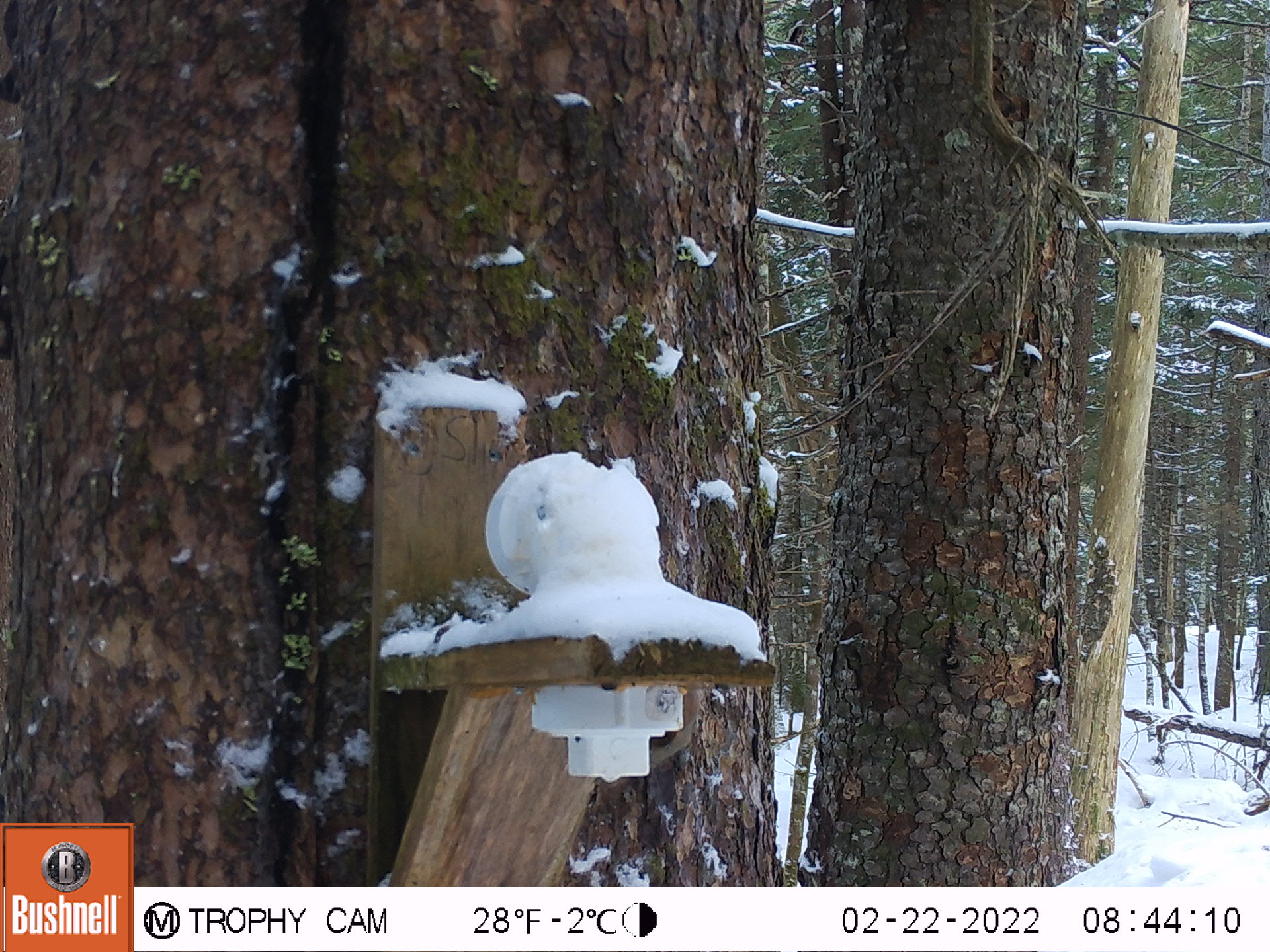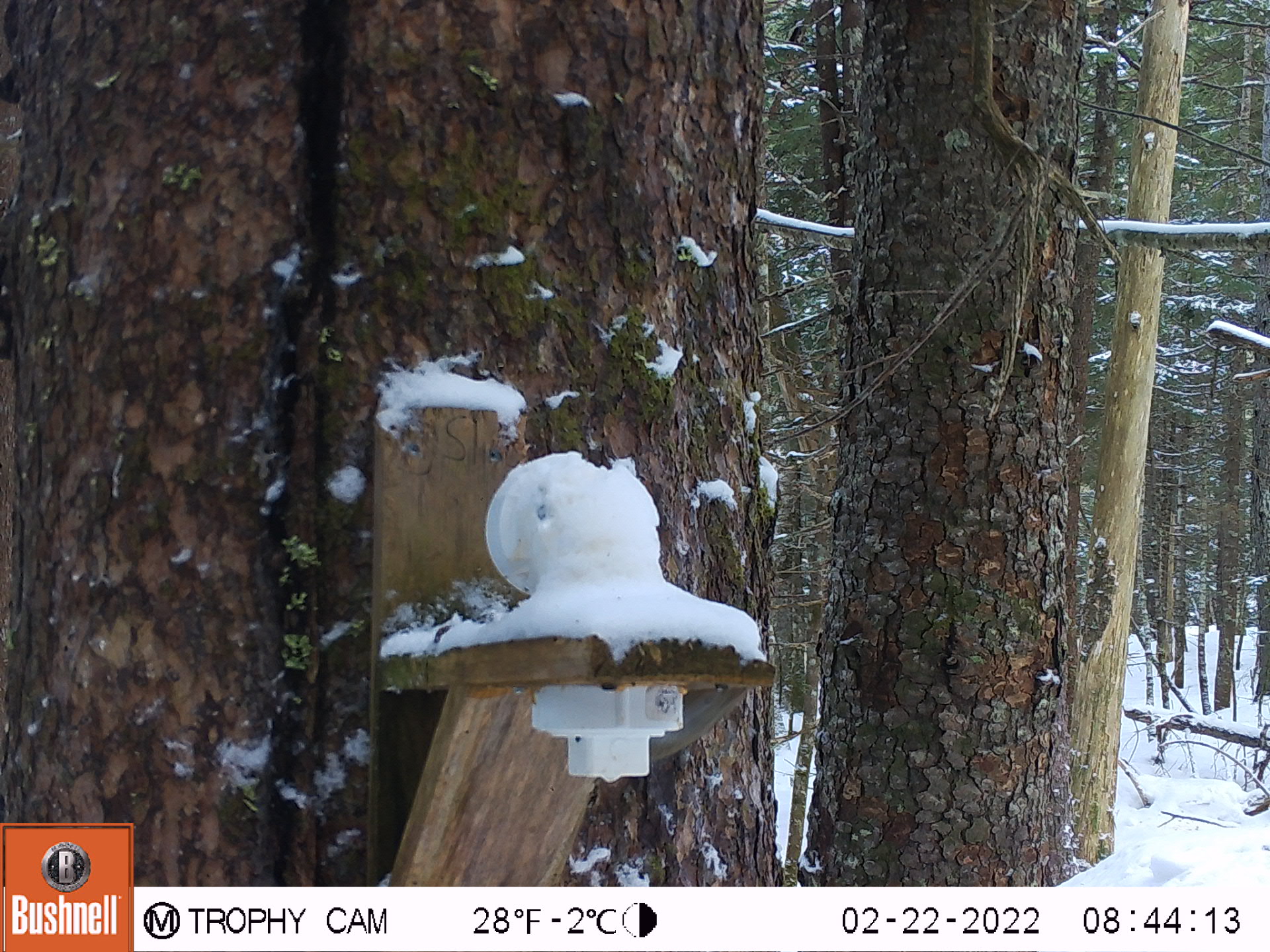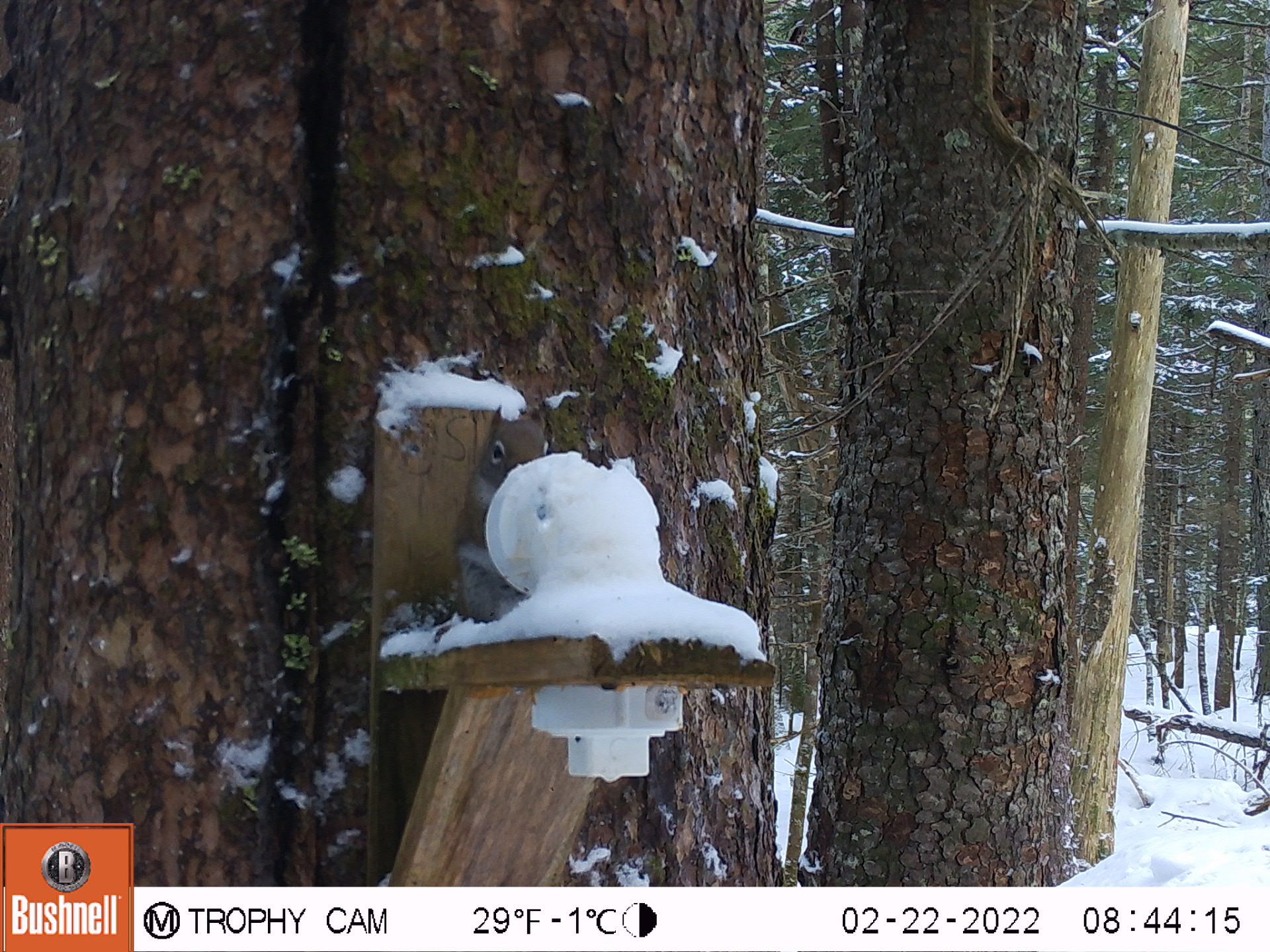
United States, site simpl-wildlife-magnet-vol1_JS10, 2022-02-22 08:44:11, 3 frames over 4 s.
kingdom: Animalia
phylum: Chordata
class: Mammalia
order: Rodentia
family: Sciuridae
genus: Tamiasciurus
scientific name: Tamiasciurus hudsonicus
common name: red squirrel